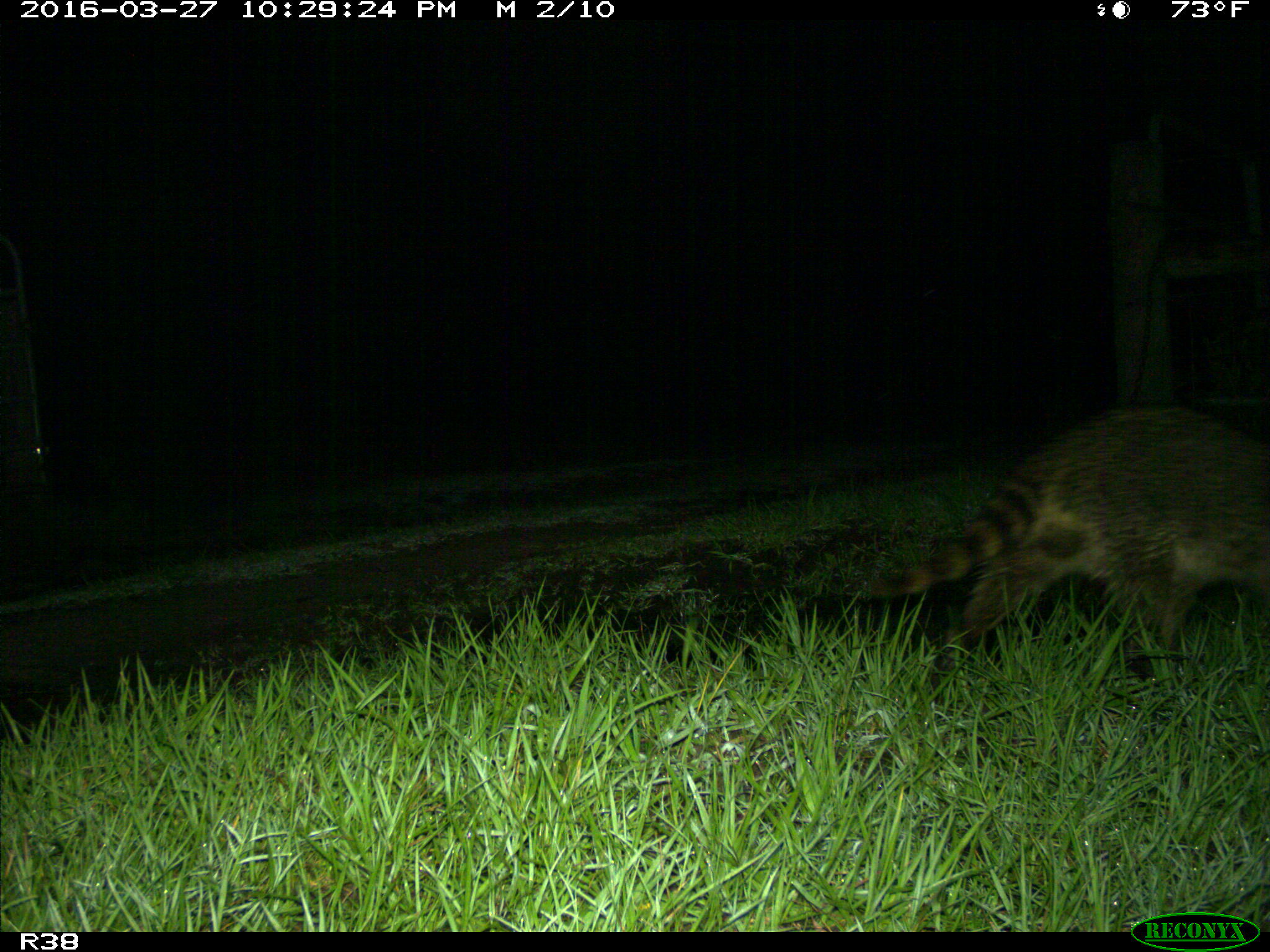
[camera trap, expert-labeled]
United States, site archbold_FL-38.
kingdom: Animalia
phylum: Chordata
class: Mammalia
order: Carnivora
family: Procyonidae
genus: Procyon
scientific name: Procyon lotor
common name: common raccoon